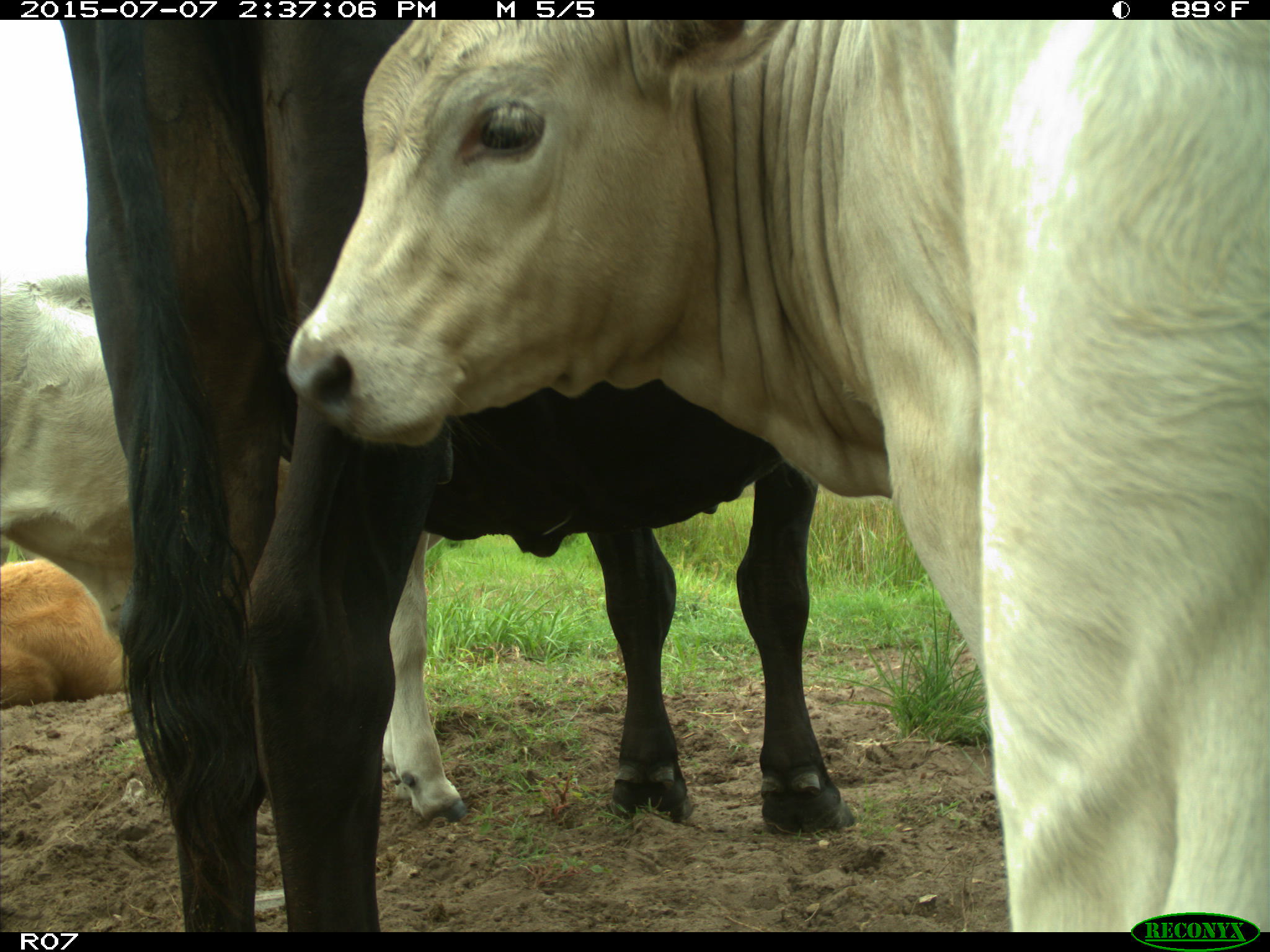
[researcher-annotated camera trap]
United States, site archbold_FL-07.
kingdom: Animalia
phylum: Chordata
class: Mammalia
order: Artiodactyla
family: Bovidae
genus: Bos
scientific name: Bos taurus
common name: domestic cow